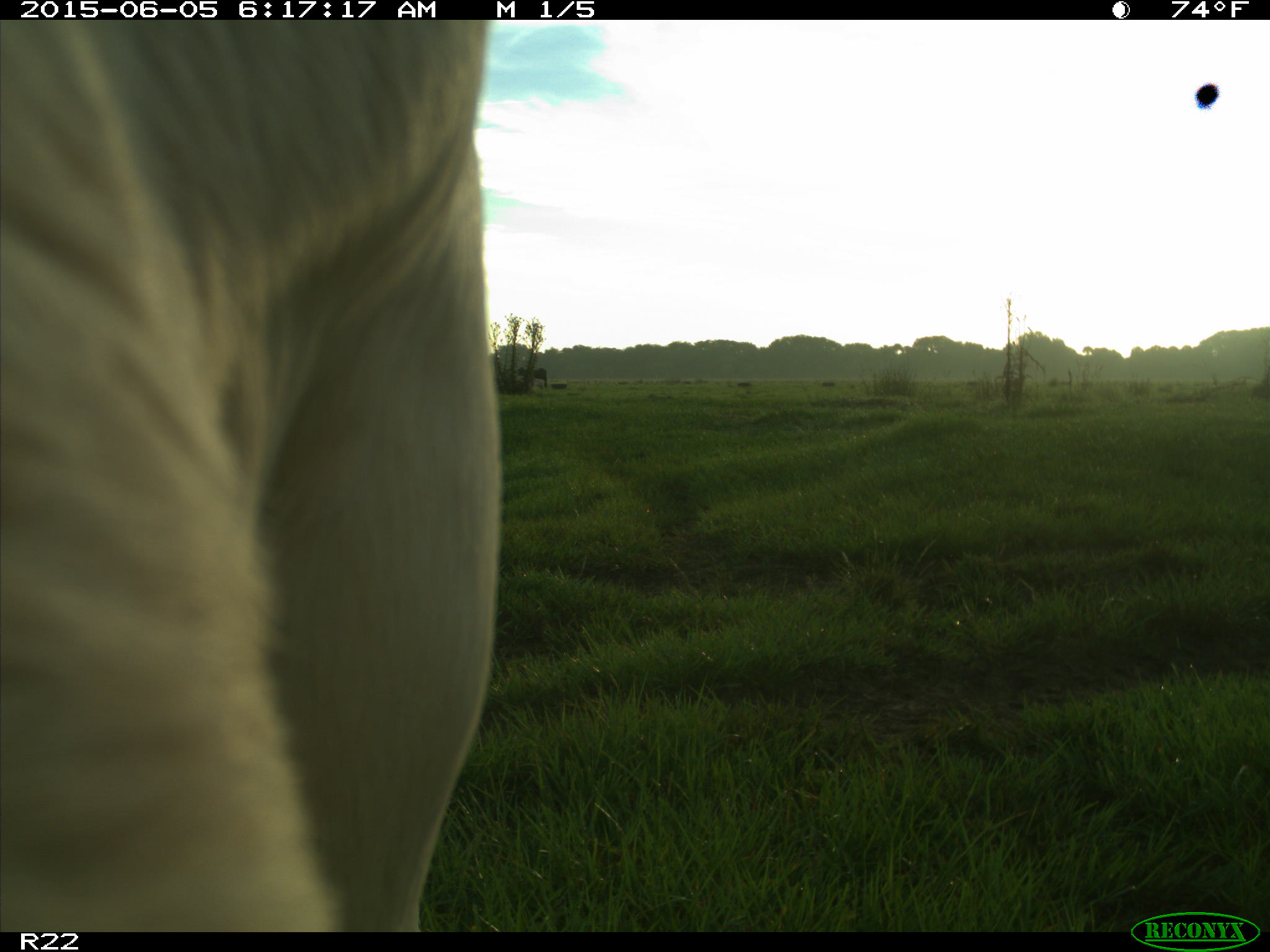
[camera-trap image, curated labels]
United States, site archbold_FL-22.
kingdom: Animalia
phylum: Chordata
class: Mammalia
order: Artiodactyla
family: Bovidae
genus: Bos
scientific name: Bos taurus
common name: domestic cow